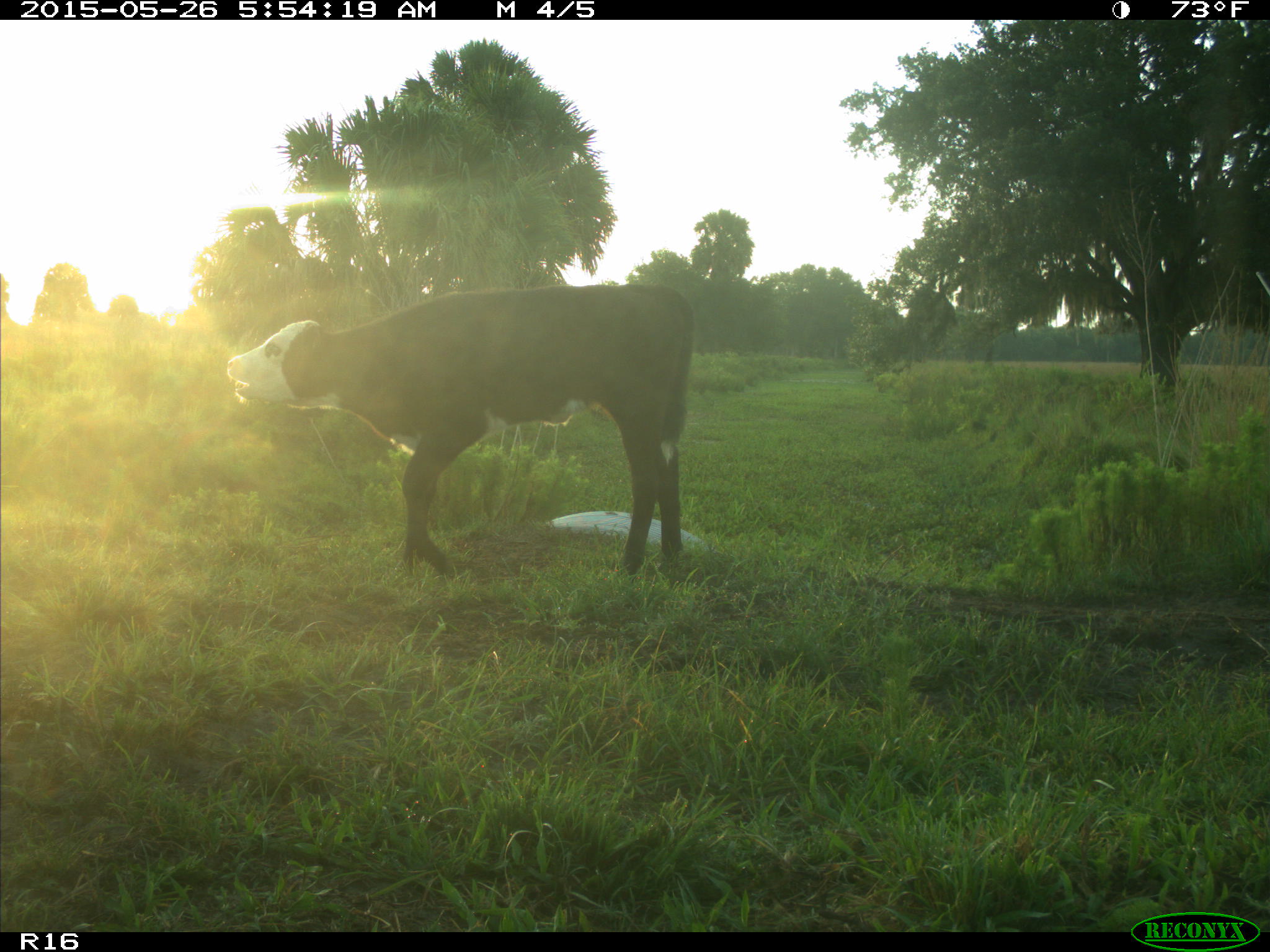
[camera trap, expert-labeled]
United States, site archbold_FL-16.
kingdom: Animalia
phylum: Chordata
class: Mammalia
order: Artiodactyla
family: Bovidae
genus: Bos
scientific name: Bos taurus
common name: domestic cow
Bos taurus (domestic cow).